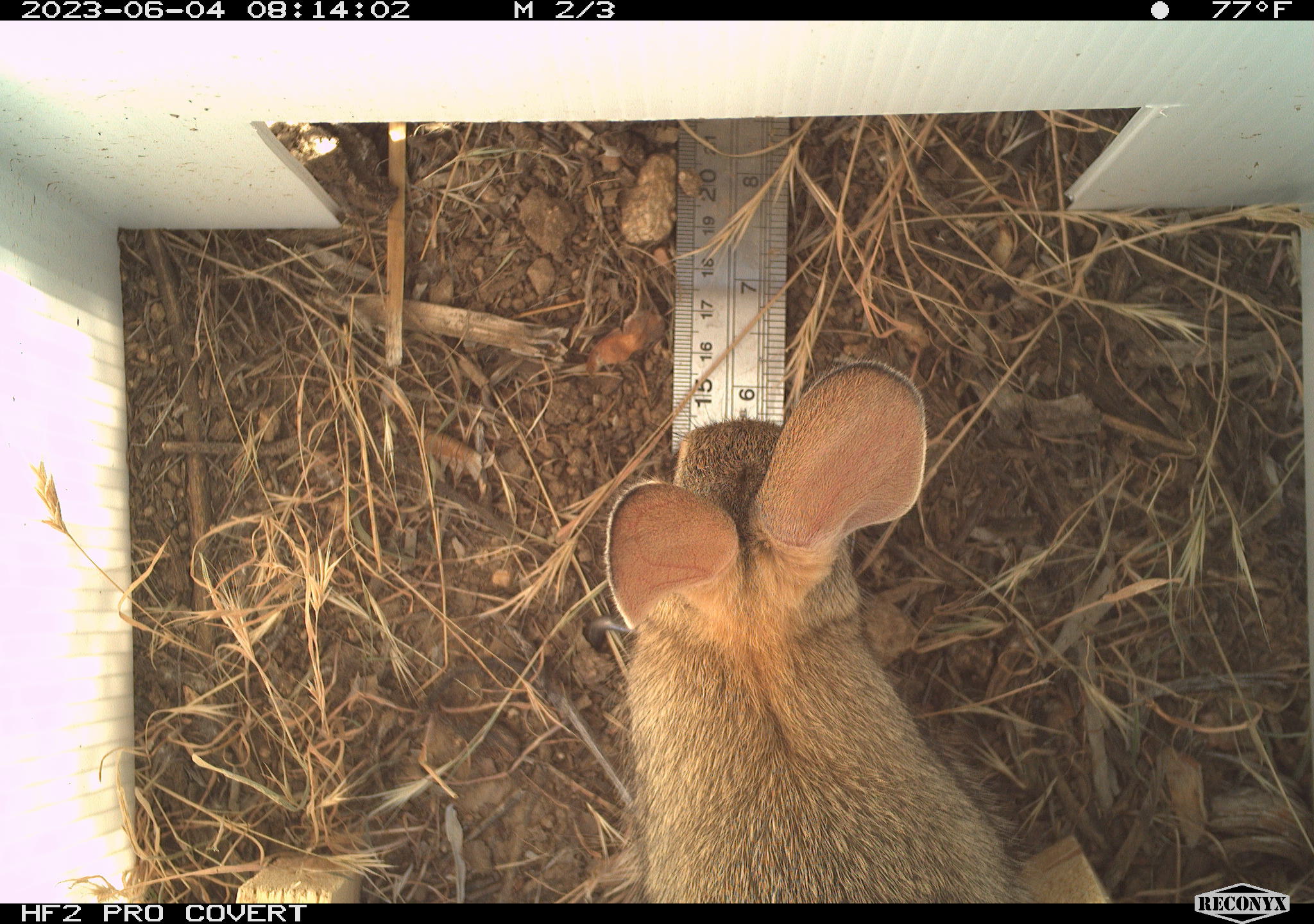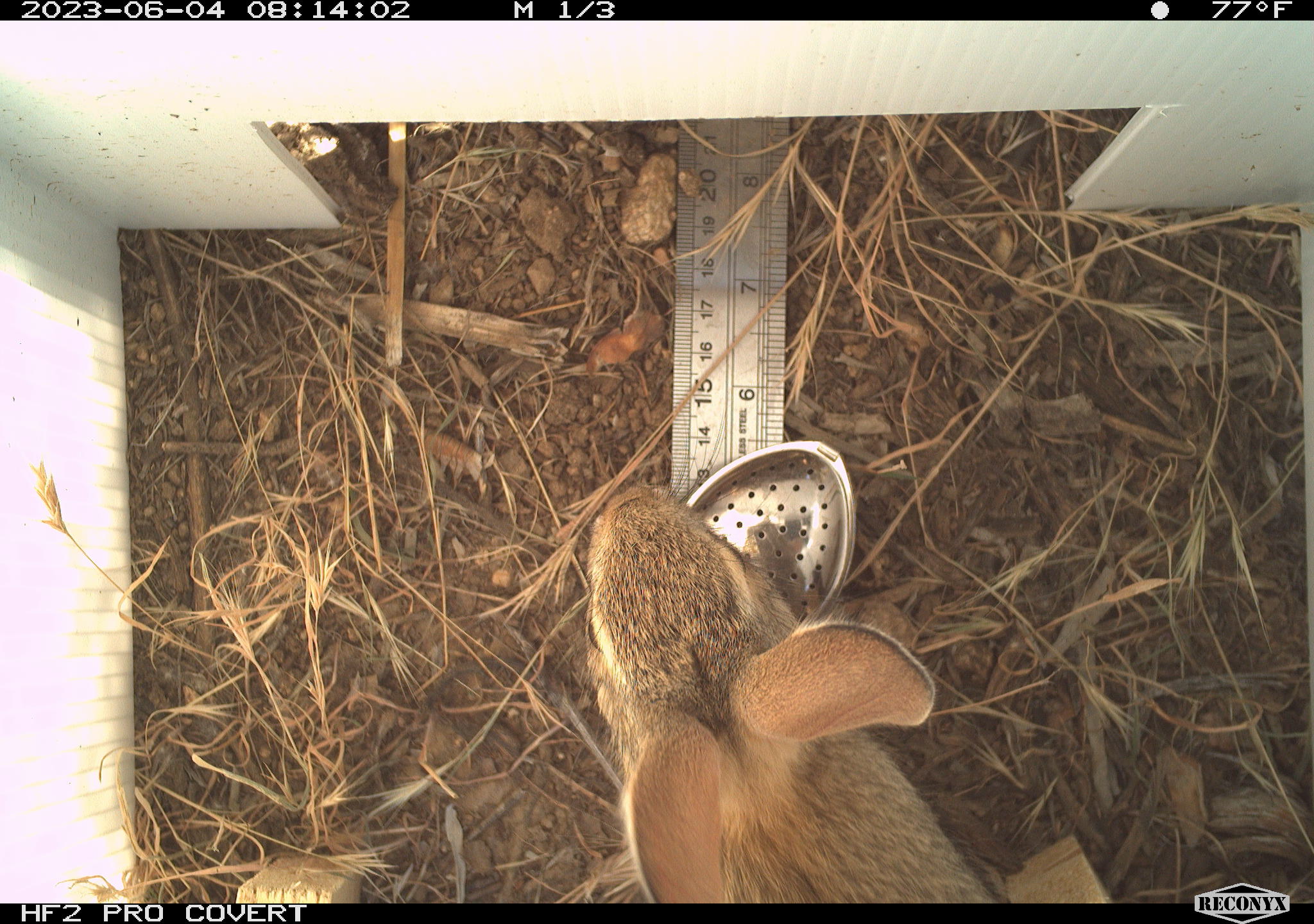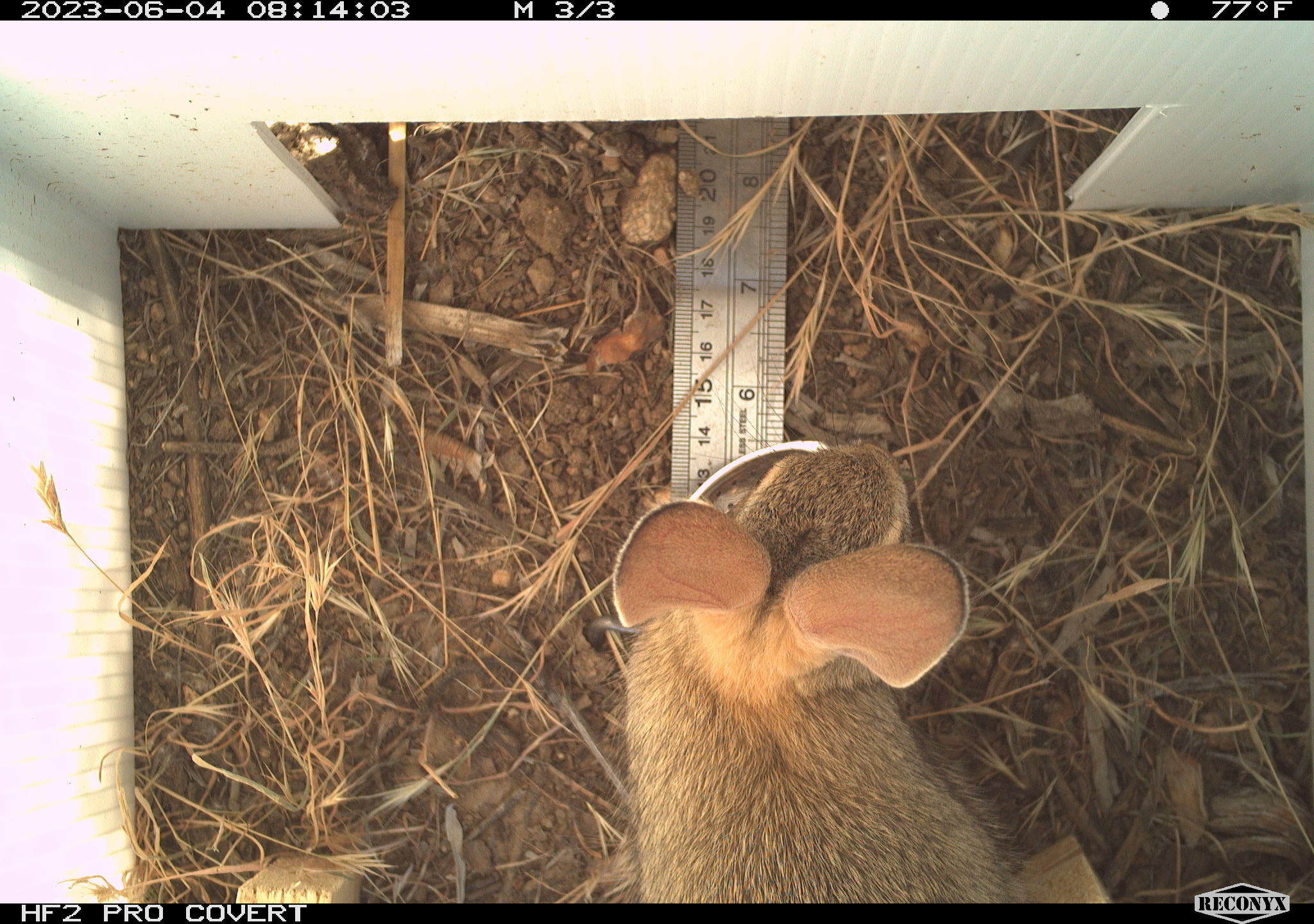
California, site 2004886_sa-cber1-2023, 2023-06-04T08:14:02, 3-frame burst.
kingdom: Animalia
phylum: Chordata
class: Mammalia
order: Lagomorpha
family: Leporidae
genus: Sylvilagus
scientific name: Sylvilagus audubonii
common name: desert cottontail